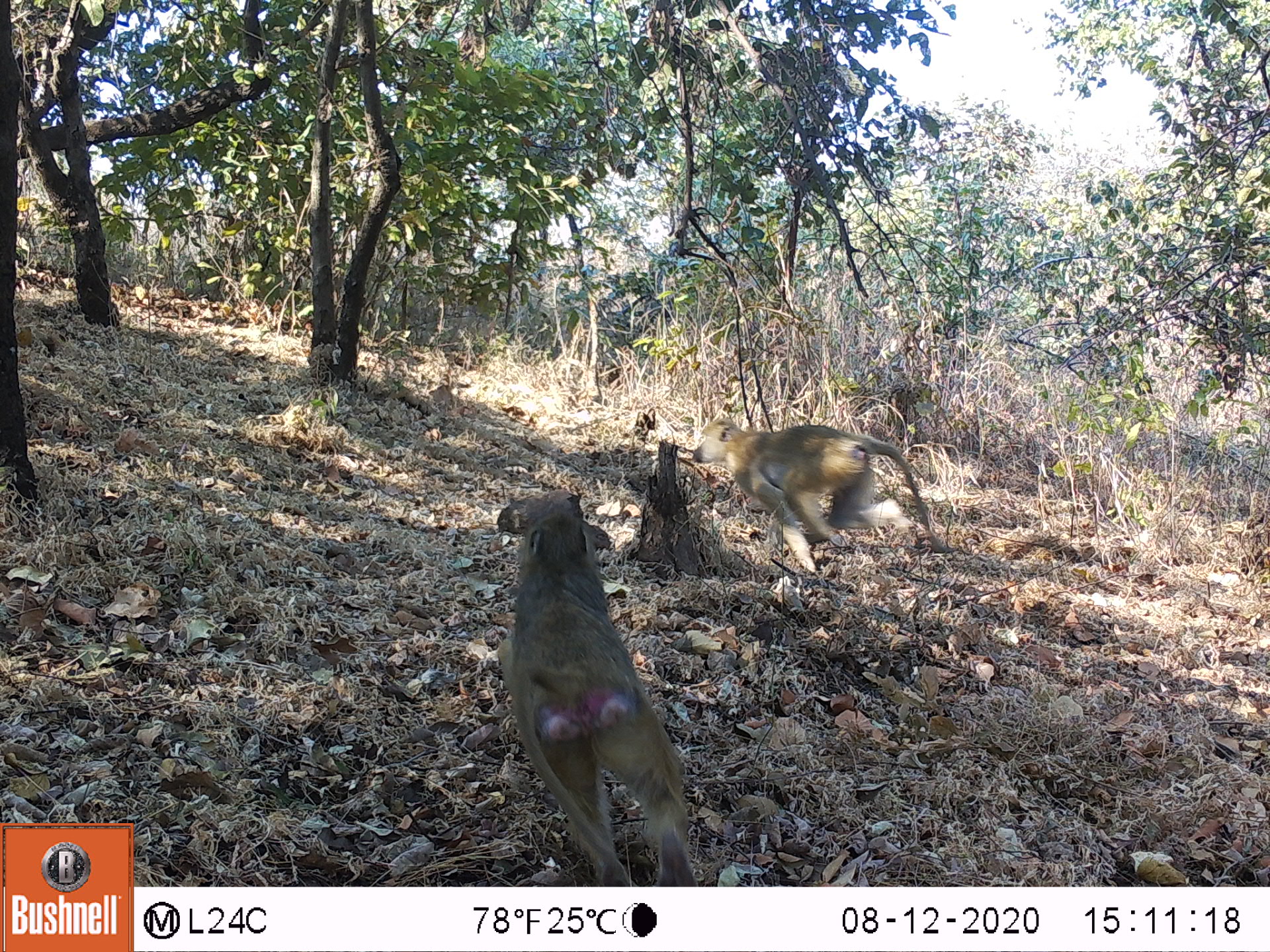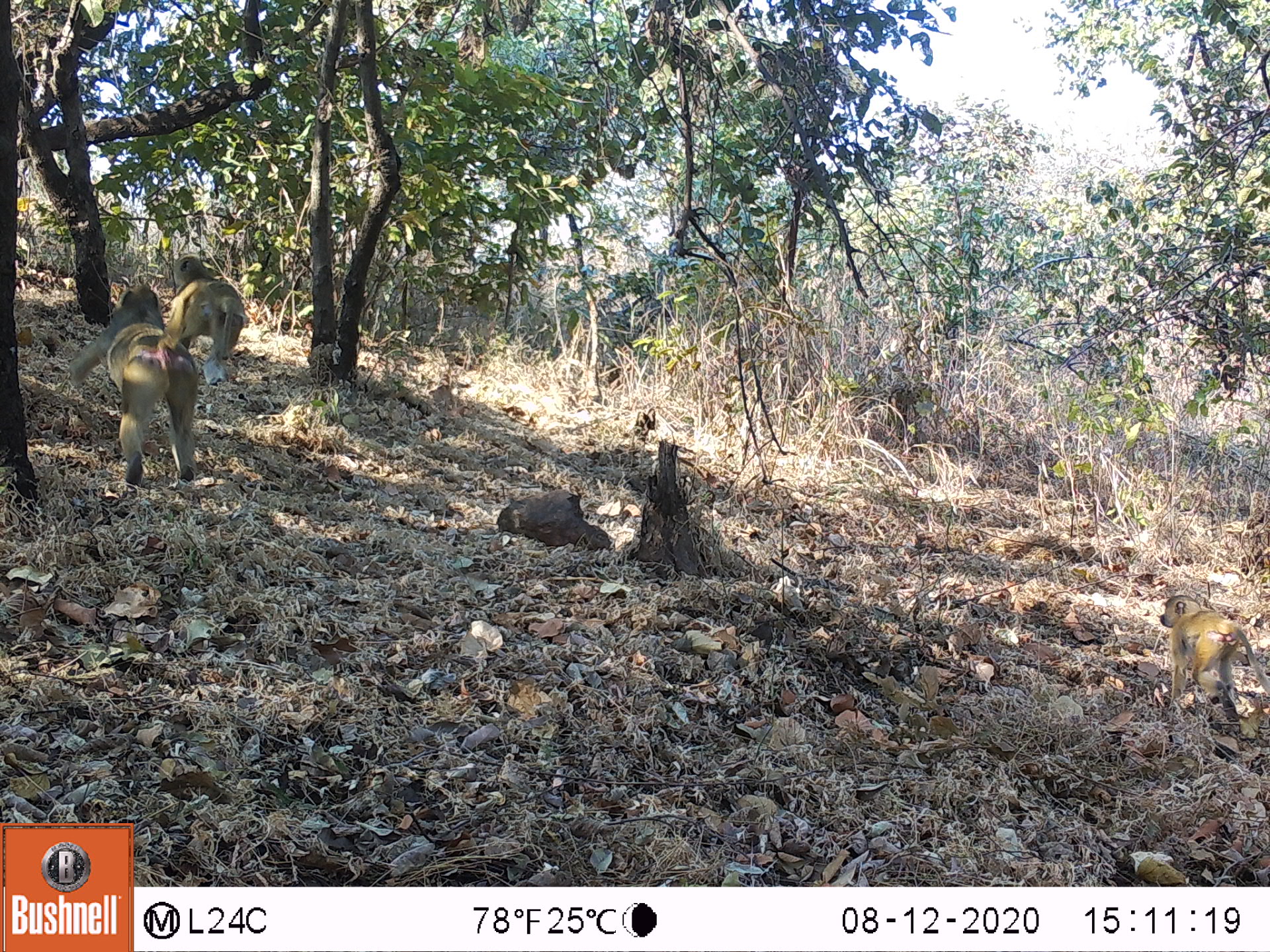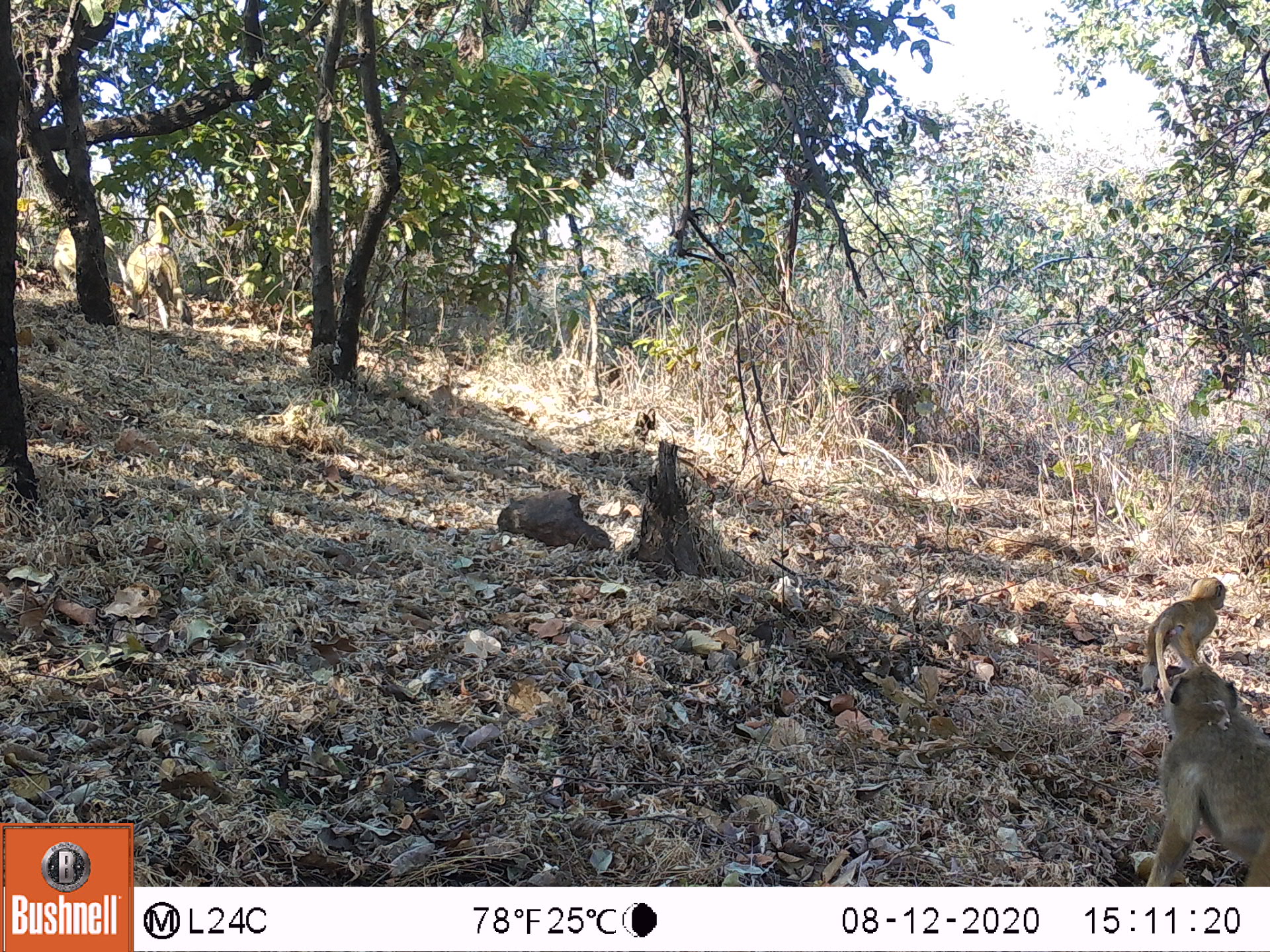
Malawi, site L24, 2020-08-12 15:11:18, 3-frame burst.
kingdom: Animalia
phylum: Chordata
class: Mammalia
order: Primates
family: Cercopithecidae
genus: Papio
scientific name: Papio cynocephalus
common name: yellow baboon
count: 2